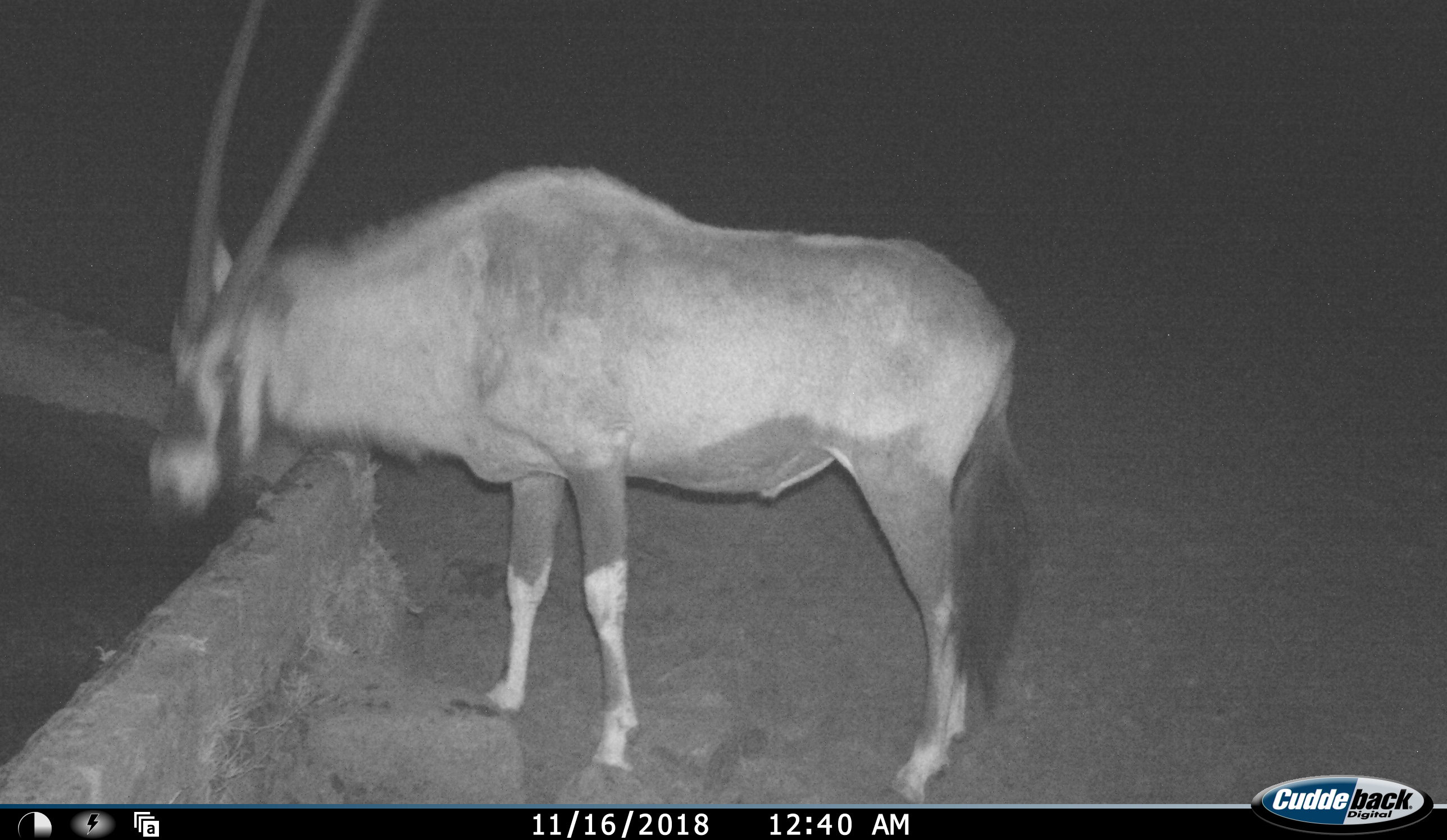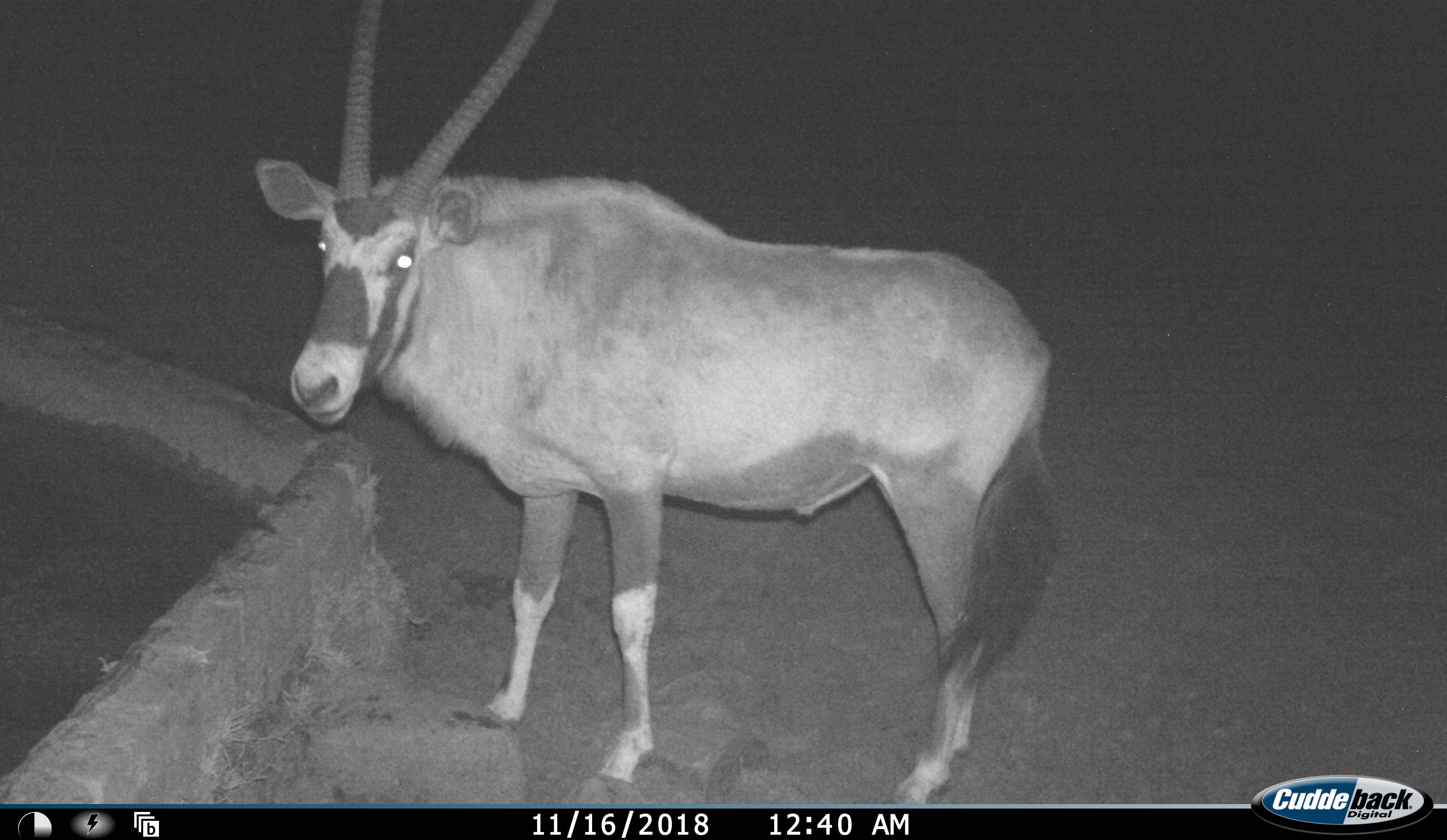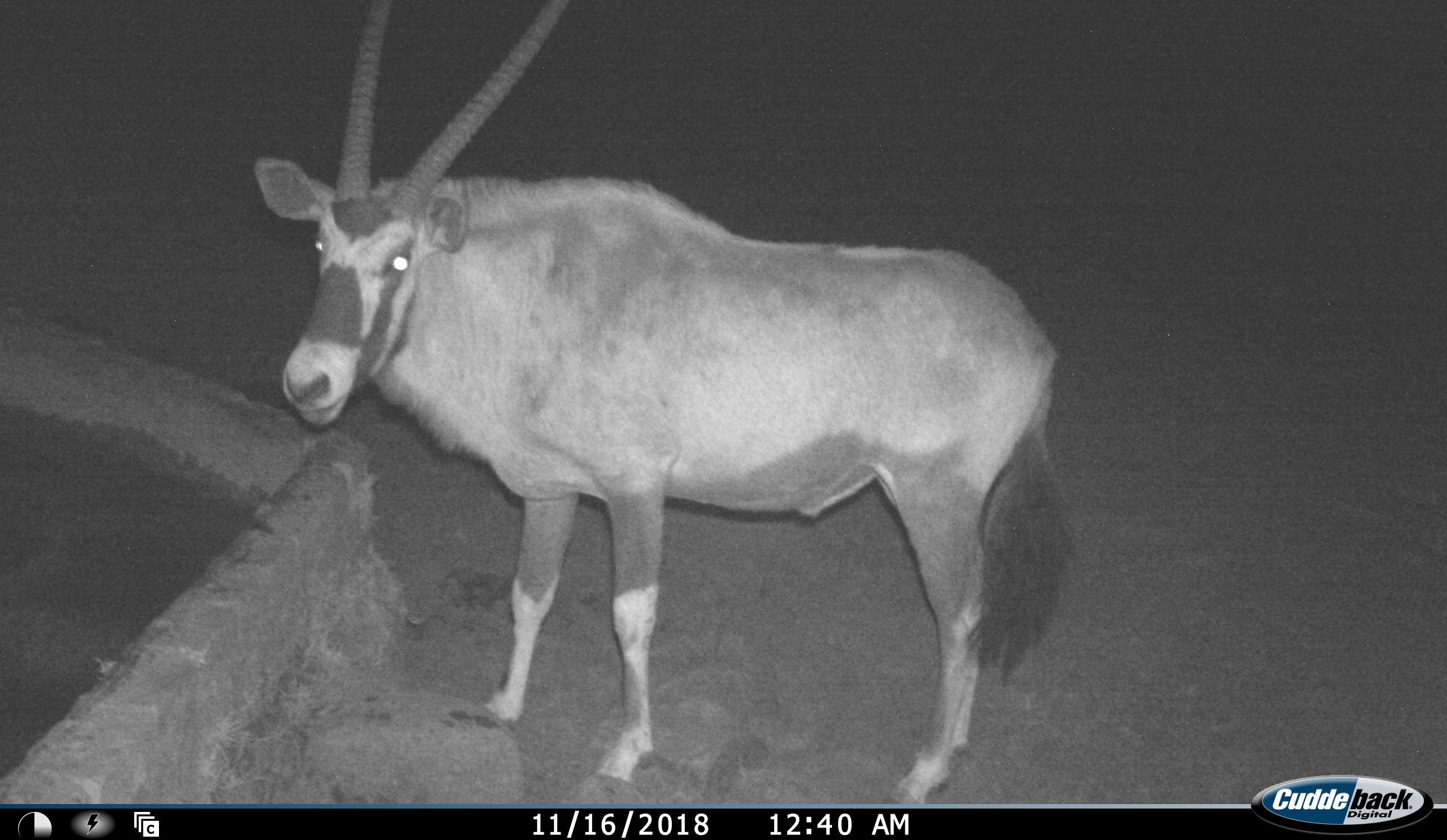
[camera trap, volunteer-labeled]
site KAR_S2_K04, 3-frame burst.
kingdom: Animalia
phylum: Chordata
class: Mammalia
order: Artiodactyla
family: Bovidae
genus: Oryx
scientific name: Oryx gazella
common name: gemsbok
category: oryx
Oryx (gemsbok) (Oryx gazella), count 1. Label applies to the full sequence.